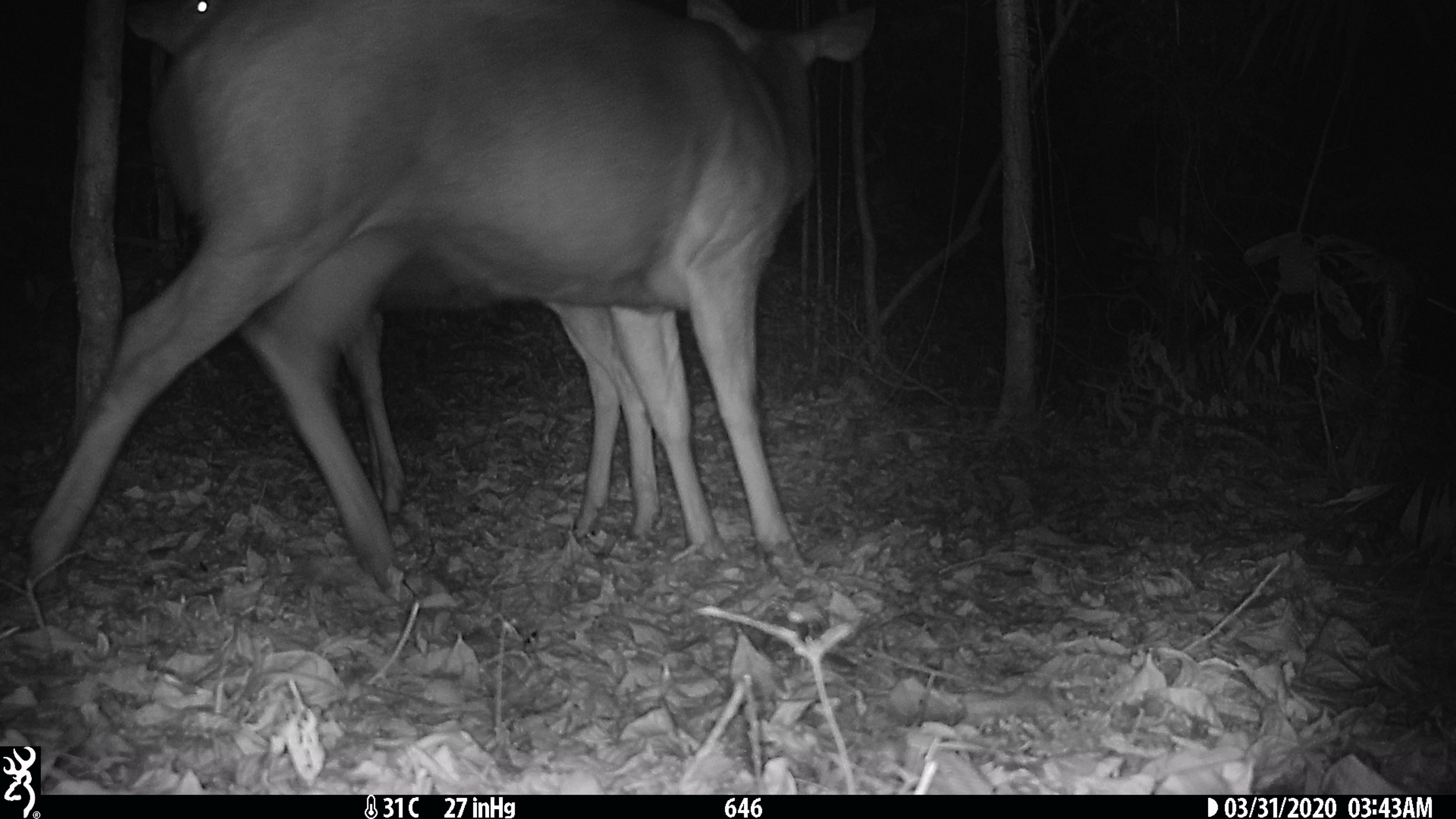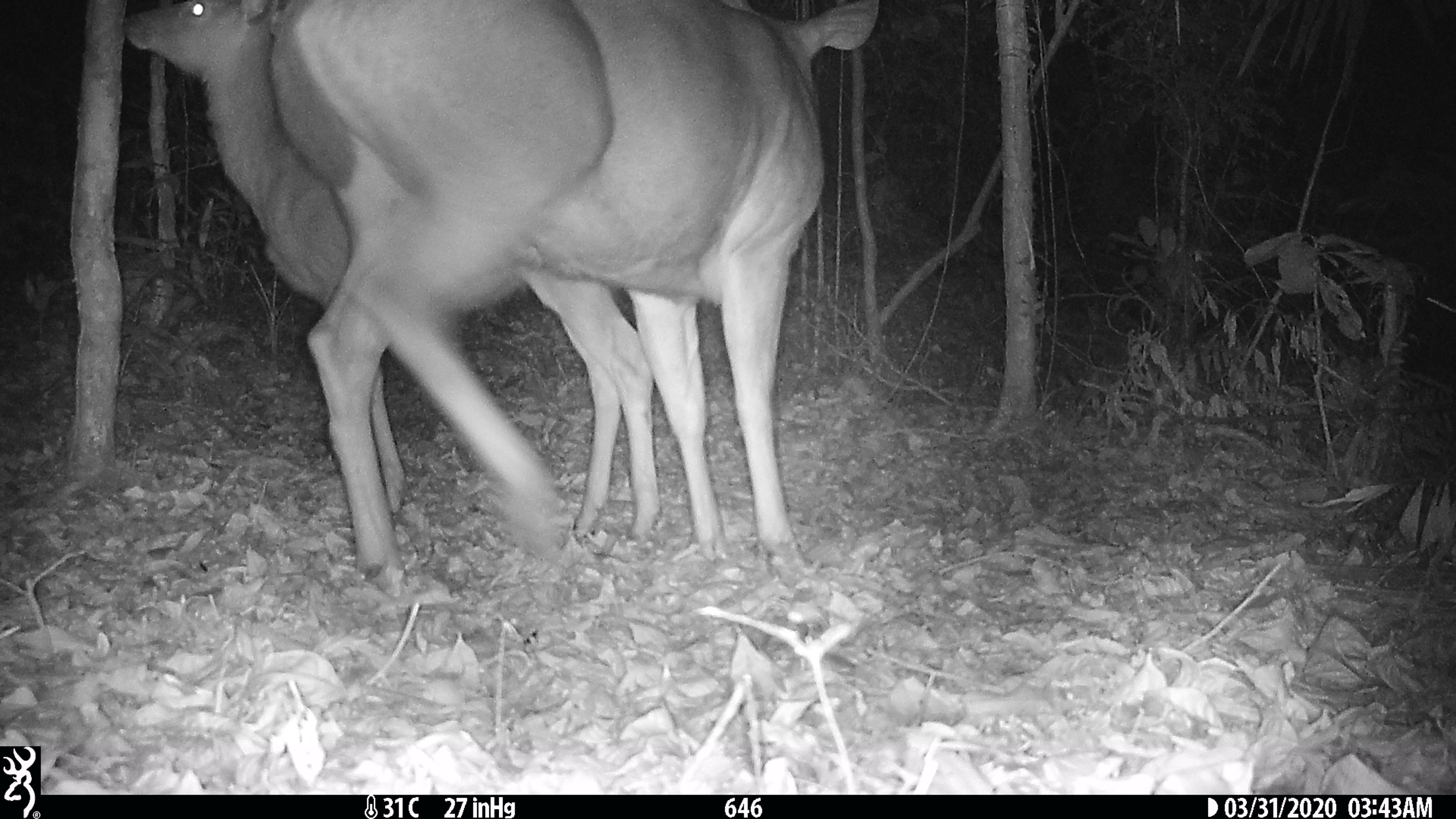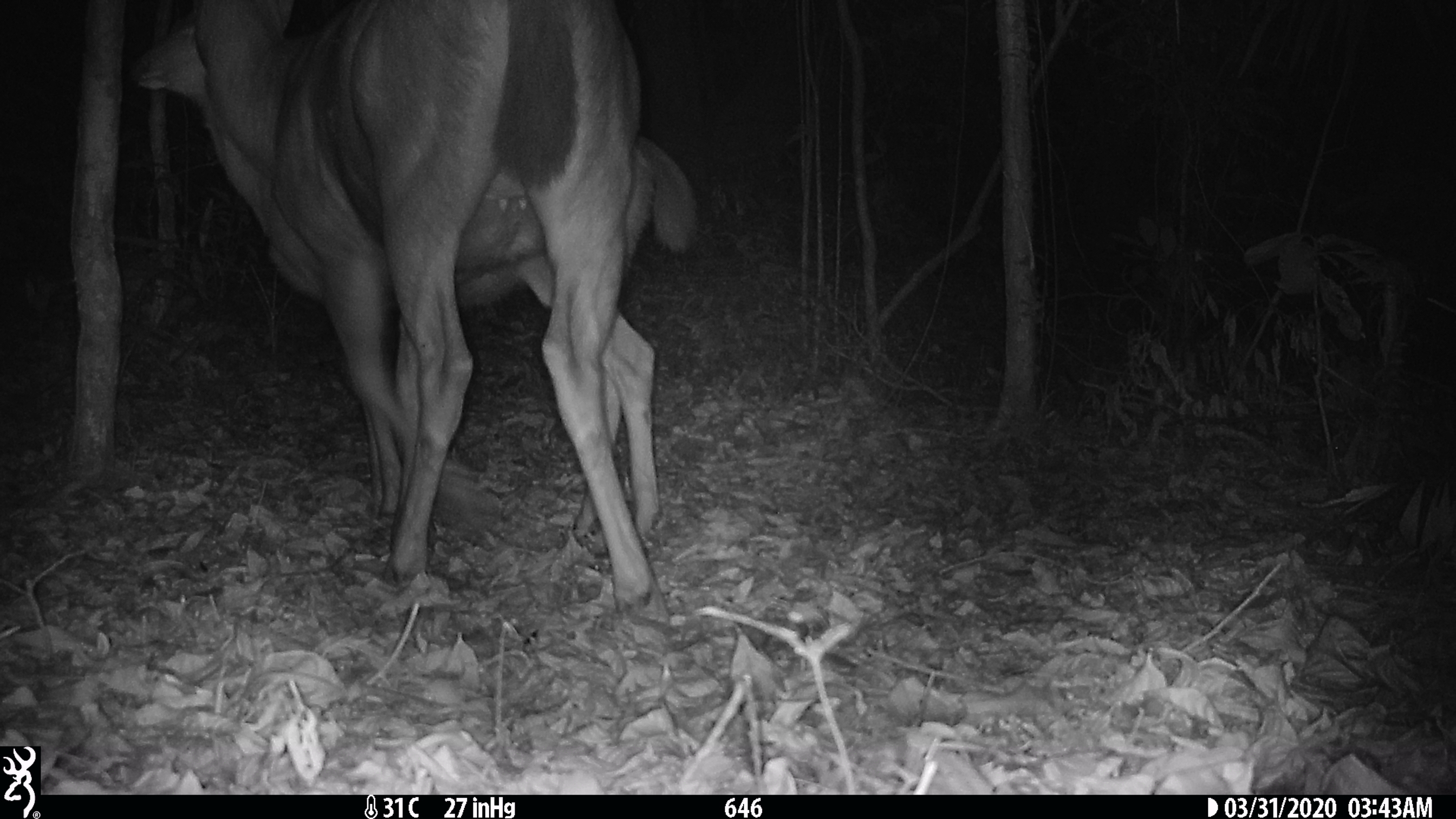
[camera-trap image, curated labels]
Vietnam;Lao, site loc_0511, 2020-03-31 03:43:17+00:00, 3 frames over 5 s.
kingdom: Animalia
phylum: Chordata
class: Mammalia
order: Artiodactyla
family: Cervidae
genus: Rusa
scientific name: Rusa unicolor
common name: sambar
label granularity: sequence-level